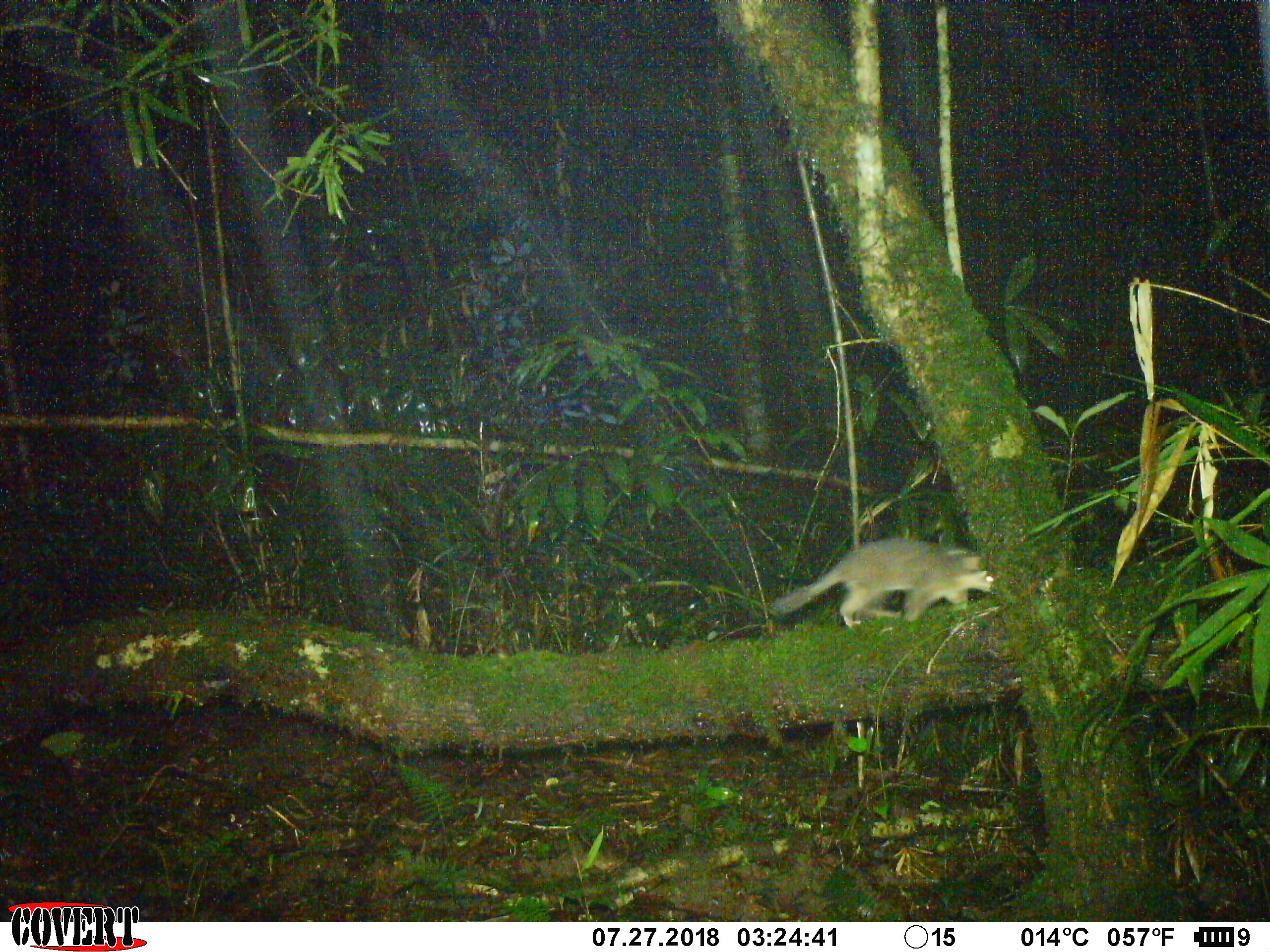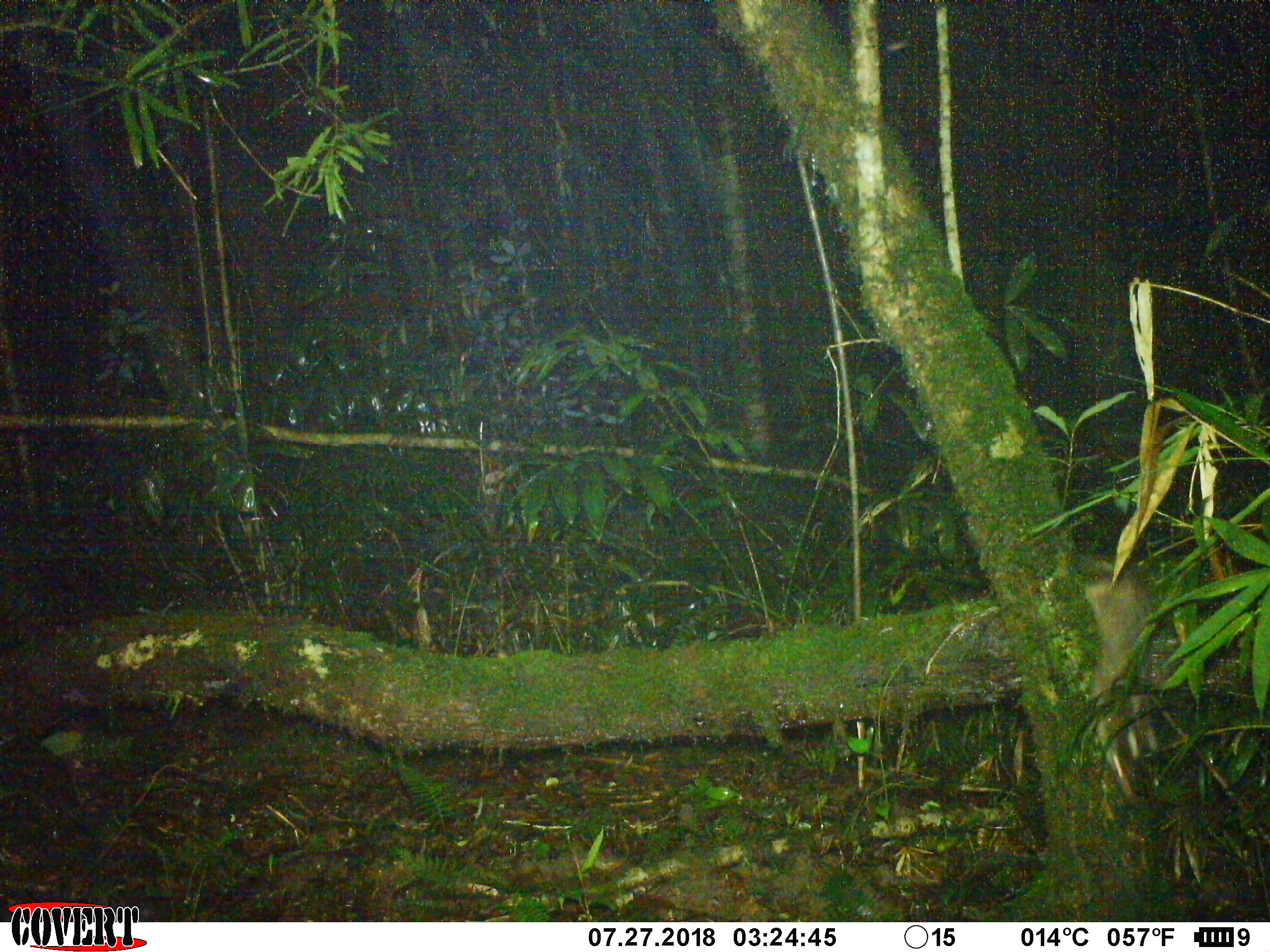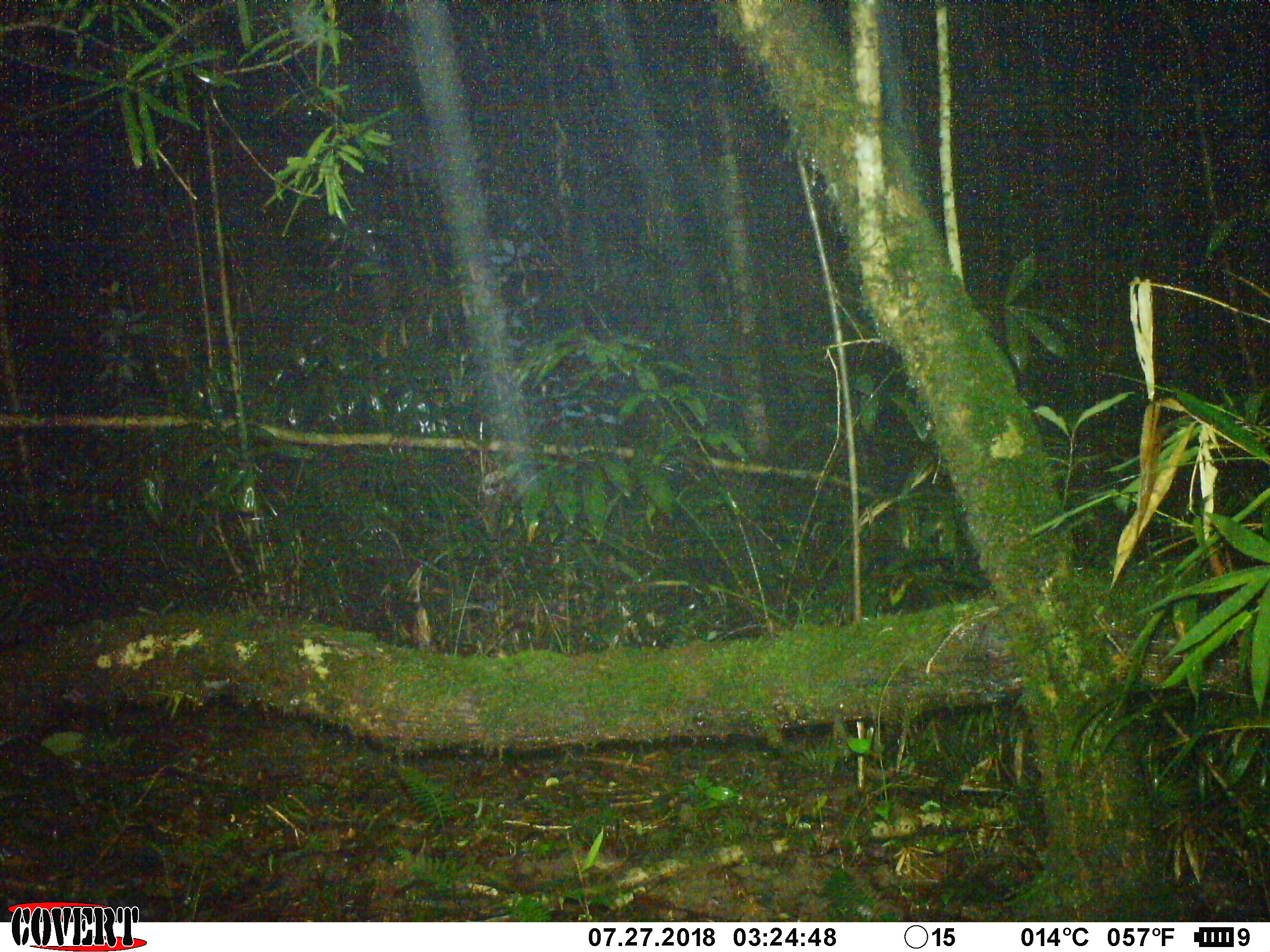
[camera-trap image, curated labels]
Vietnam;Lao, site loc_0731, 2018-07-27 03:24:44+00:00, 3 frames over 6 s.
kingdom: Animalia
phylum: Chordata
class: Mammalia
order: Carnivora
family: Mustelidae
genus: Melogale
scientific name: Melogale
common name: ferret badger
Ferret badger (Melogale). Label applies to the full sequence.